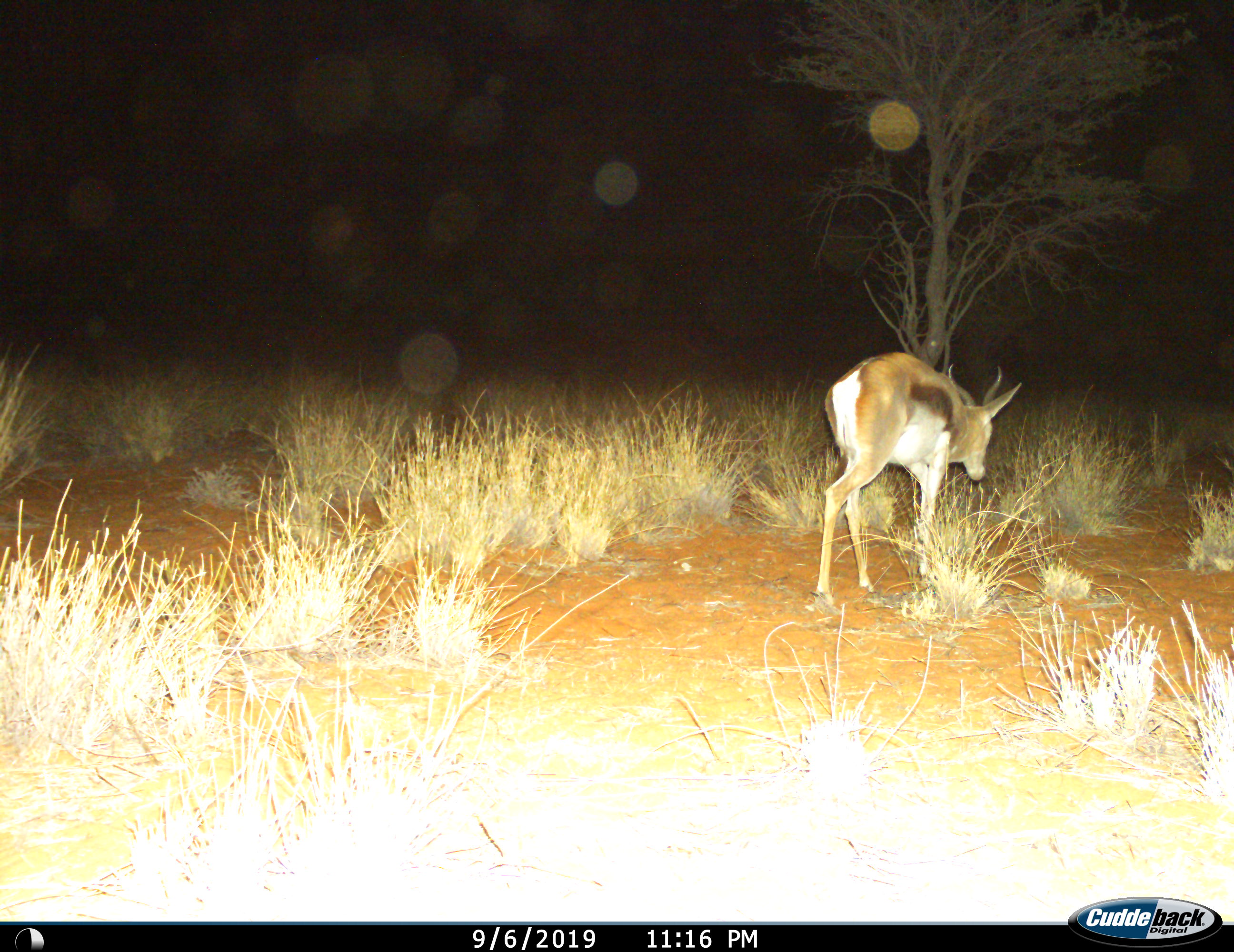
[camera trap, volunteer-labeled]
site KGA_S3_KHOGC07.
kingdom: Animalia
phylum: Chordata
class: Mammalia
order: Artiodactyla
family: Bovidae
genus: Antidorcas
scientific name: Antidorcas marsupialis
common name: springbok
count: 1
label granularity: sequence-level